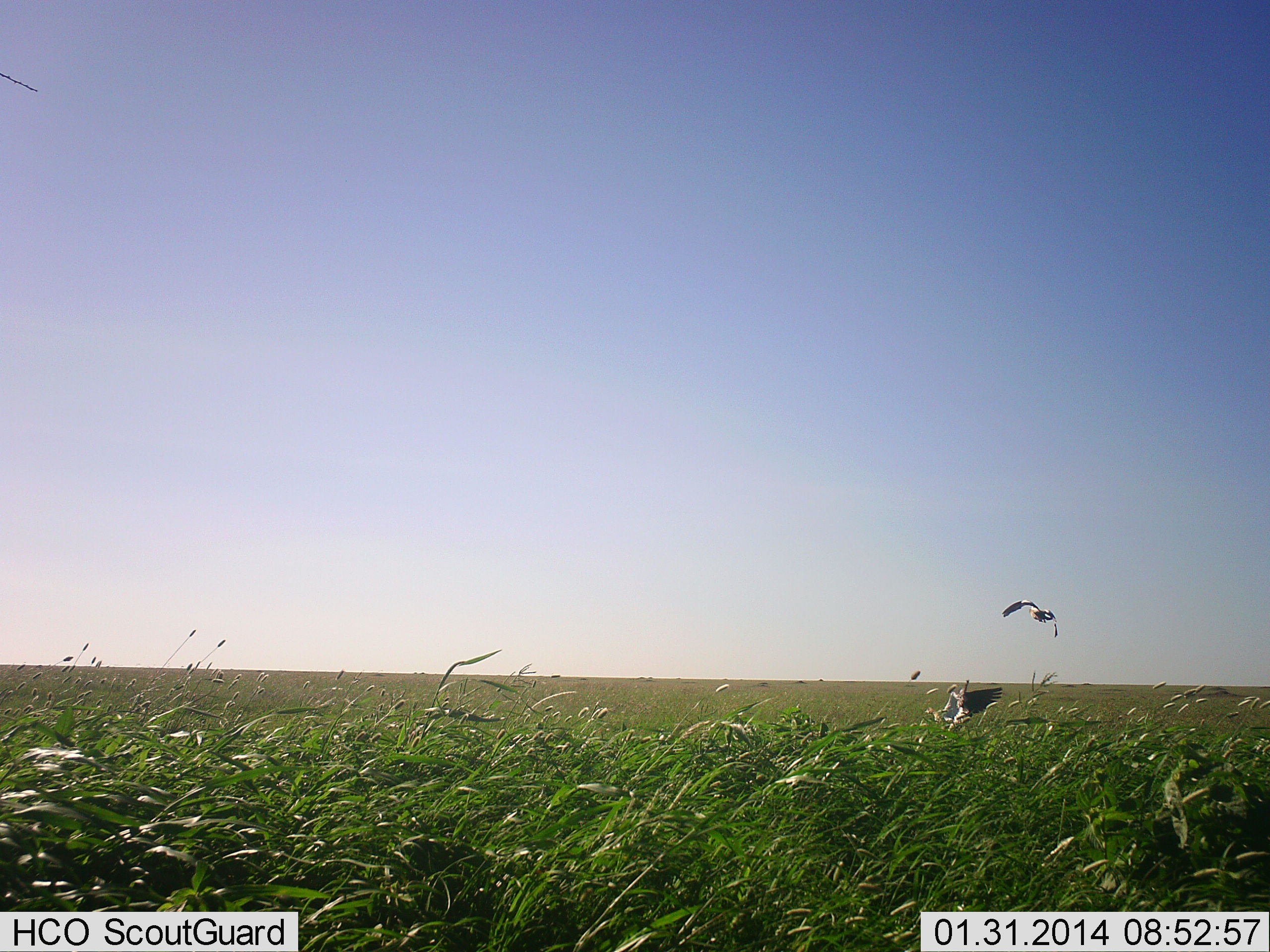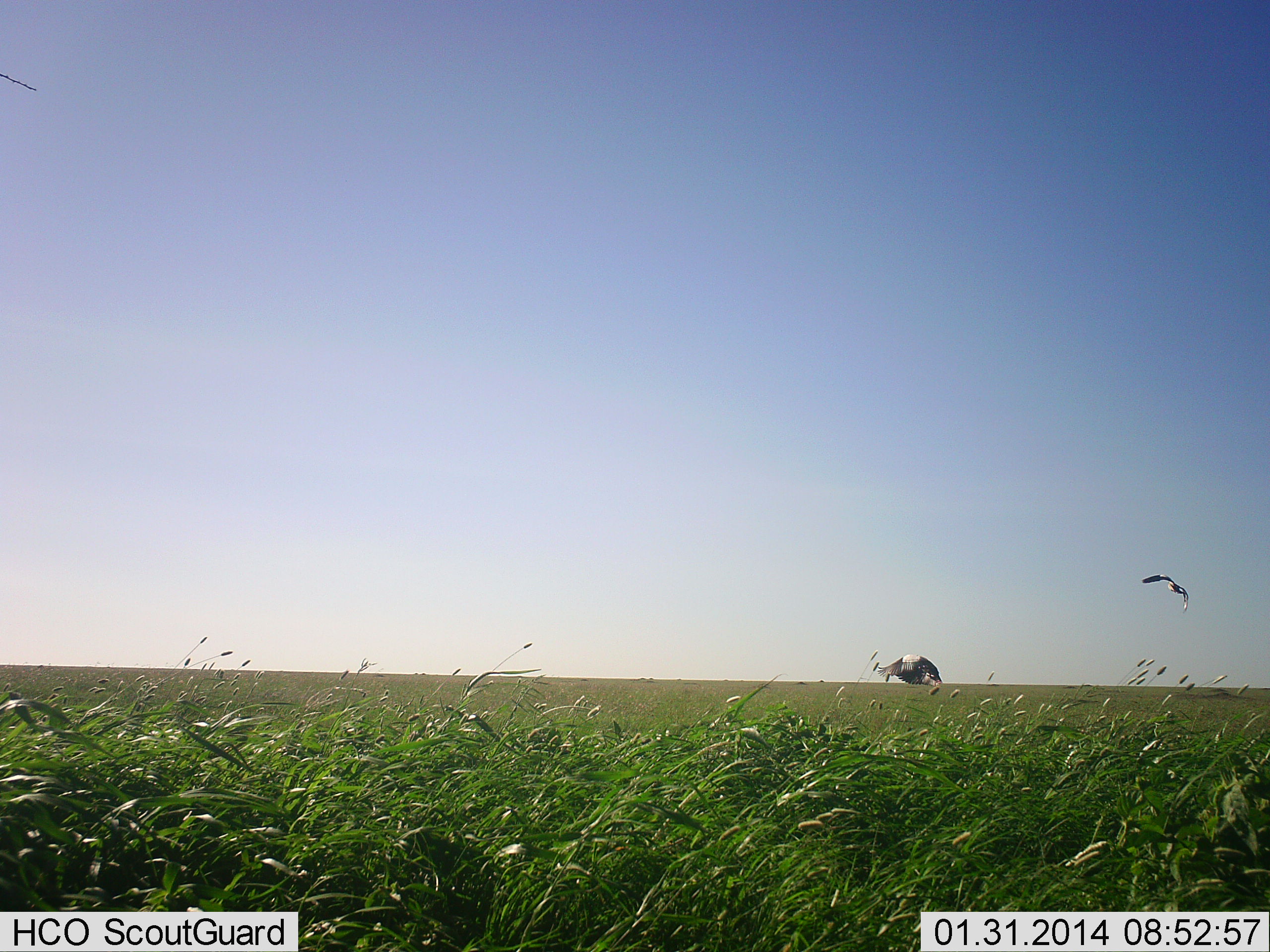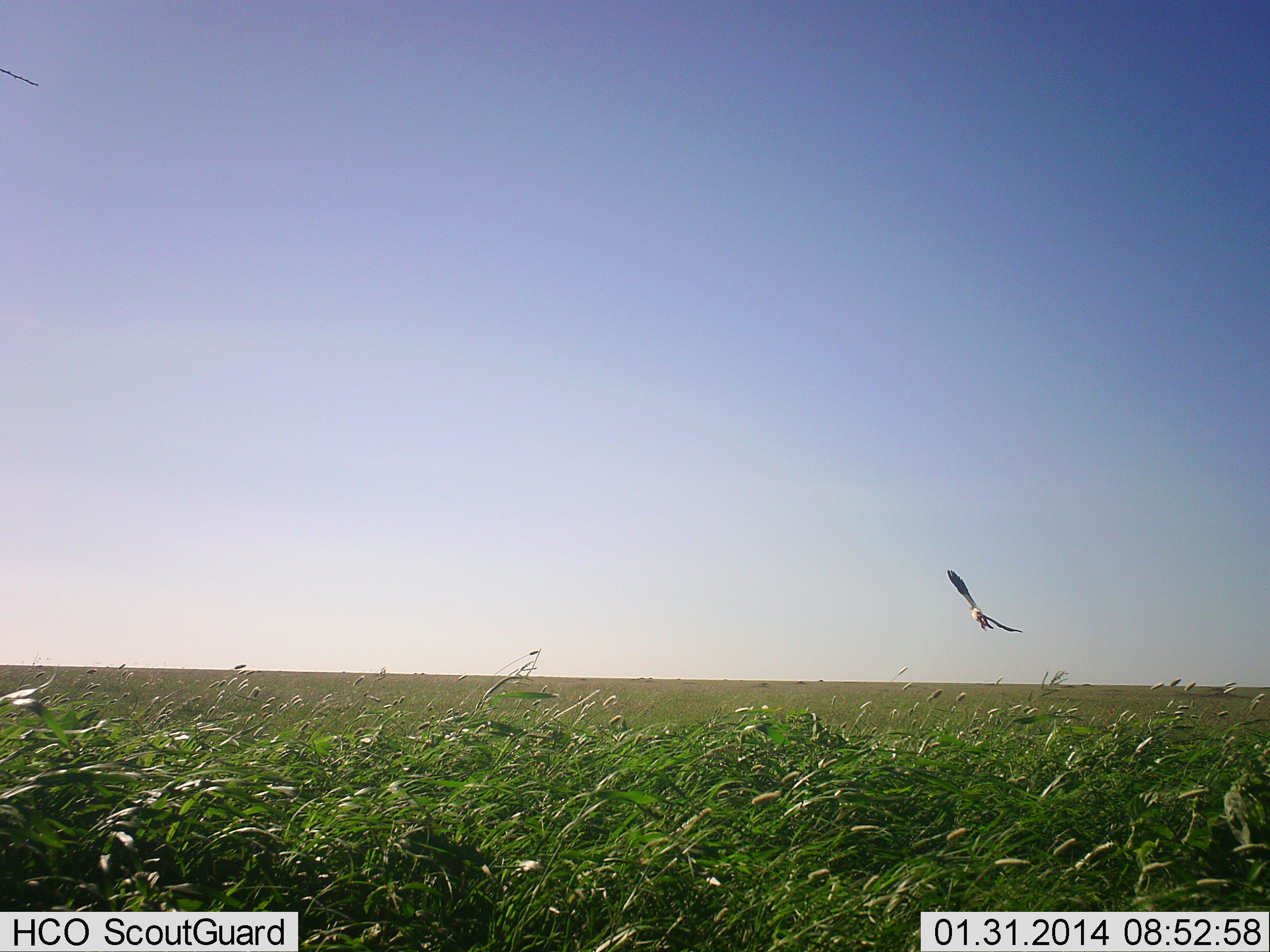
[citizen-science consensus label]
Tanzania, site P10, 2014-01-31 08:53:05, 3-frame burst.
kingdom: Animalia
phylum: Chordata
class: Aves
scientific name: Aves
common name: bird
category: otherbird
Otherbird (bird) (Aves), count 2. Behavior (volunteer vote fractions): standing 0%, resting 9%, moving 91%, interacting 9%. Young present (vote fraction): 0%. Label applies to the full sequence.